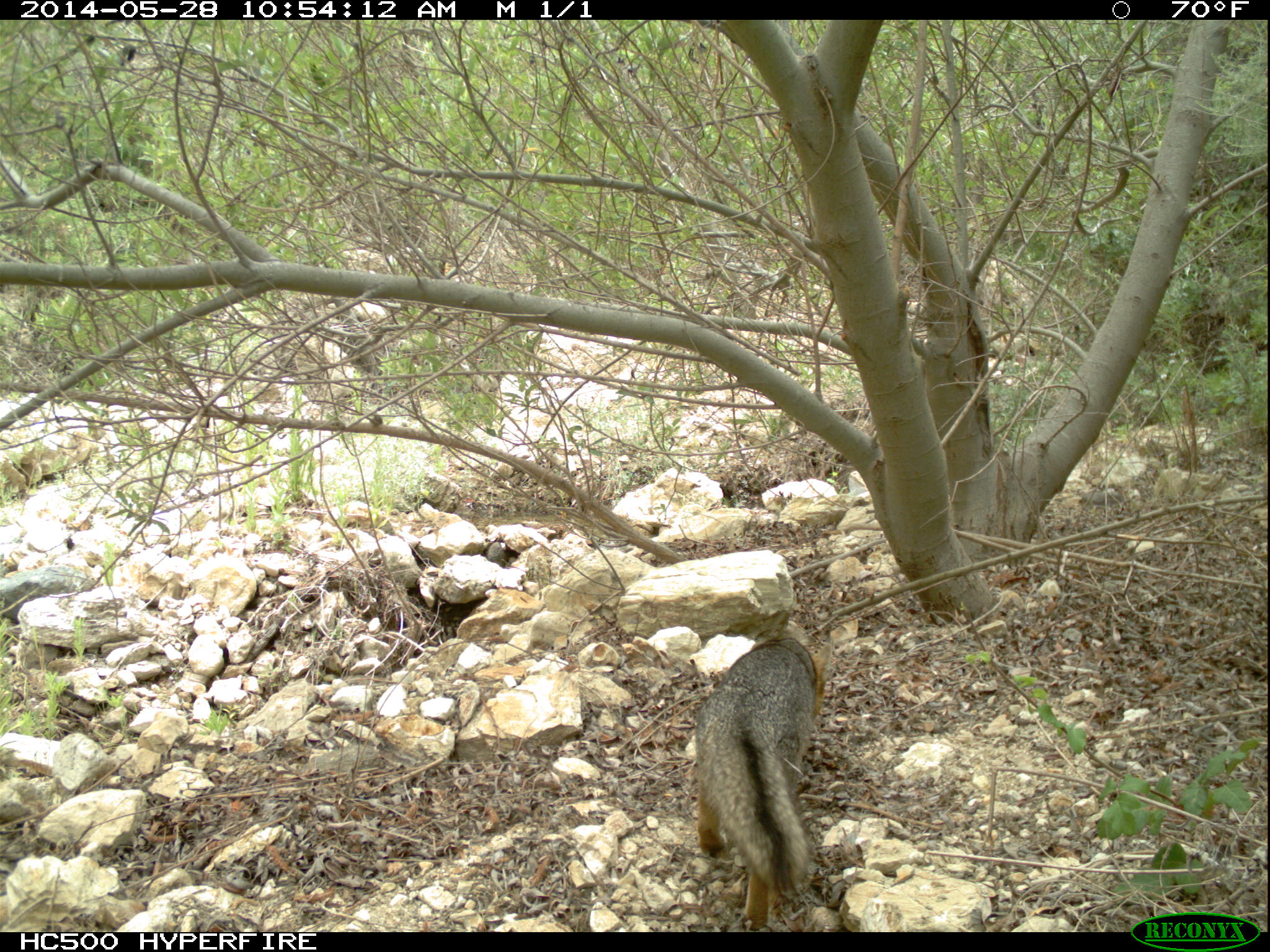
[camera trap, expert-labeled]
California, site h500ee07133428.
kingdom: Animalia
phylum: Chordata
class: Mammalia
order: Carnivora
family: Canidae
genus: Urocyon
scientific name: Urocyon littoralis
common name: island fox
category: fox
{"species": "fox (island fox) (Urocyon littoralis)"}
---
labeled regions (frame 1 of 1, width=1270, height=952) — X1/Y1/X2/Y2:
fox: 696/637/835/930